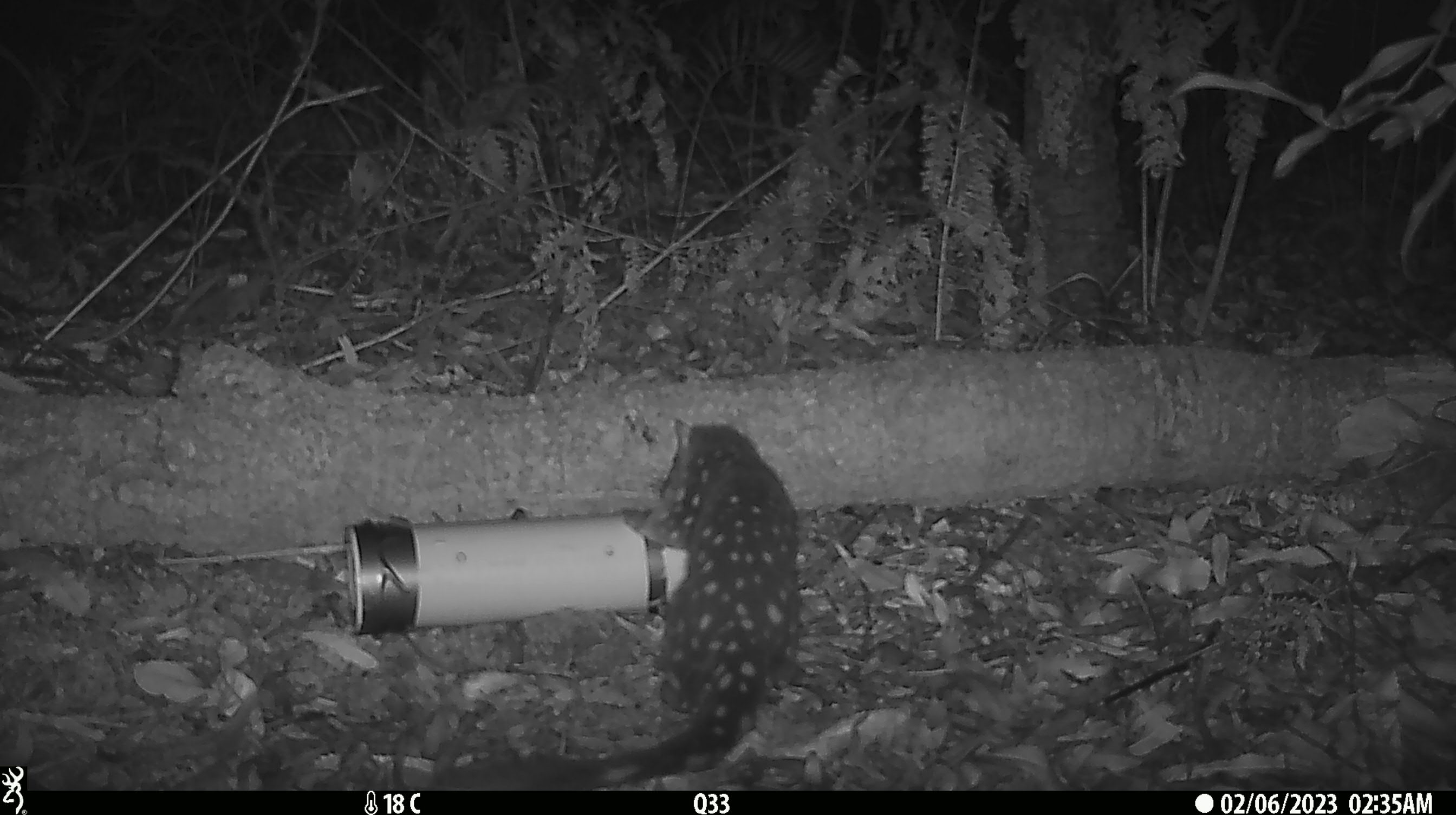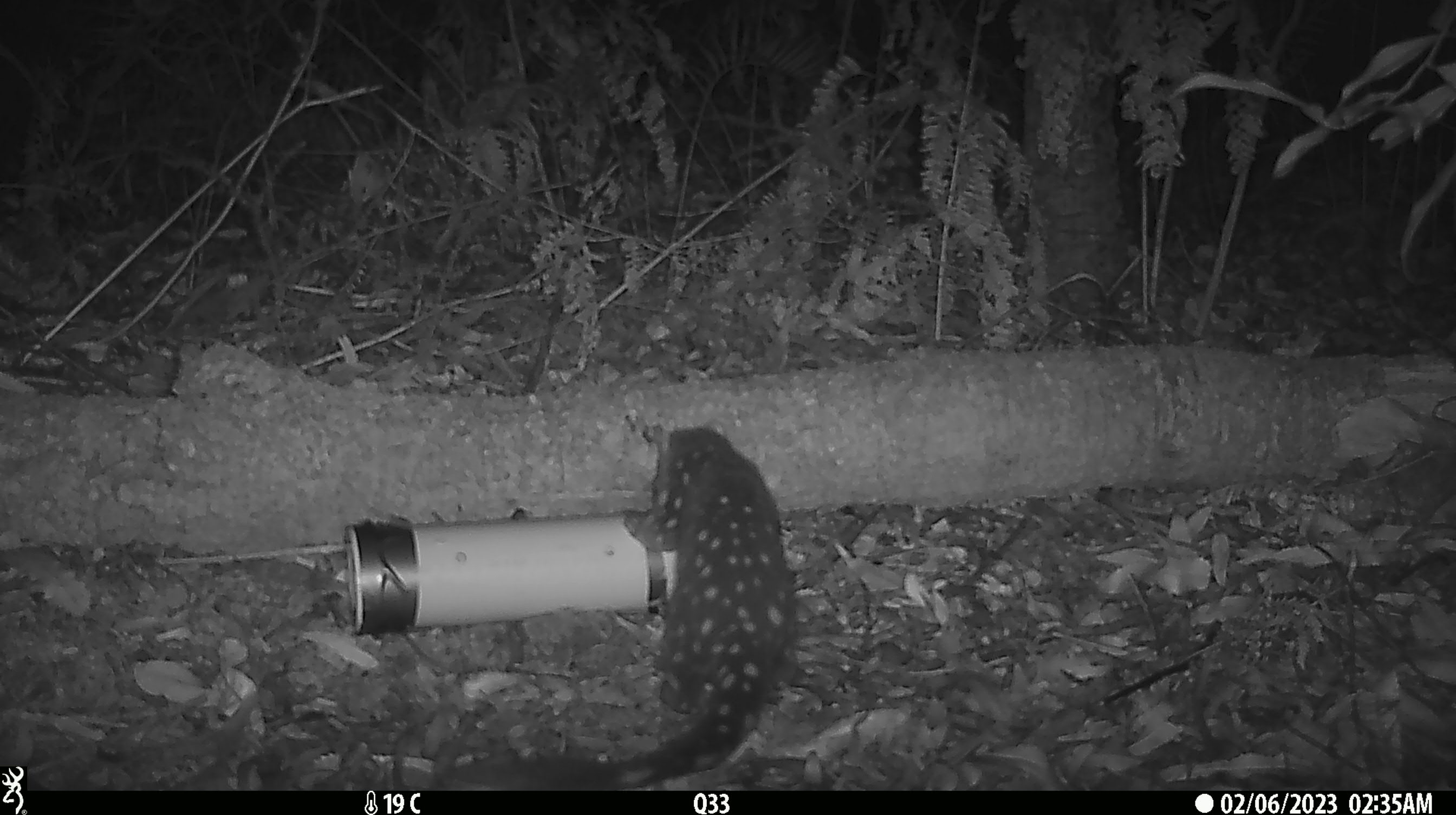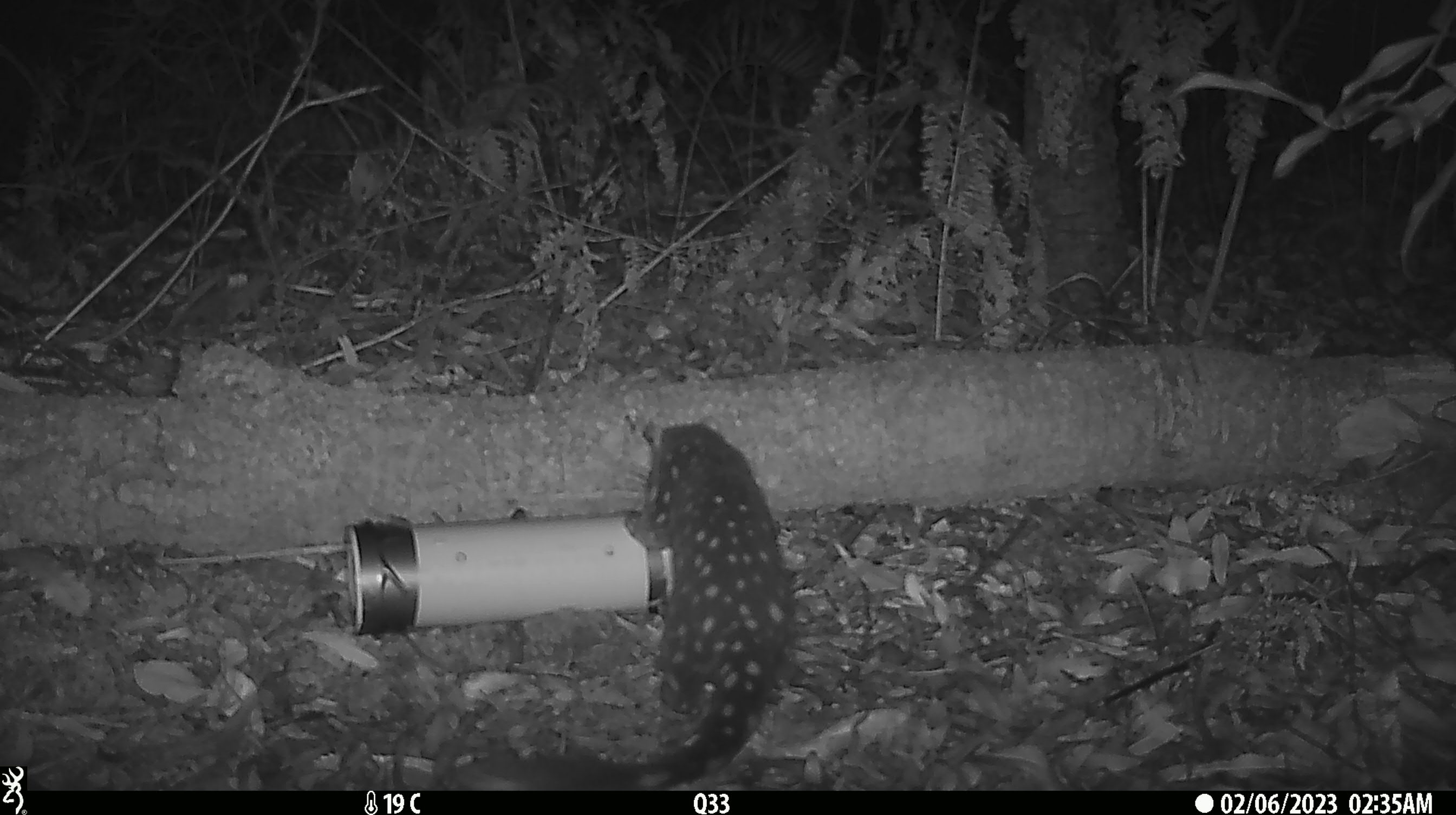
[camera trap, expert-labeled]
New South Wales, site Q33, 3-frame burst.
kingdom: Animalia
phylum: Chordata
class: Mammalia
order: Dasyuromorphia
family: Dasyuridae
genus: Dasyurus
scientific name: Dasyurus maculatus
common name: spotted-tailed quoll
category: quoll